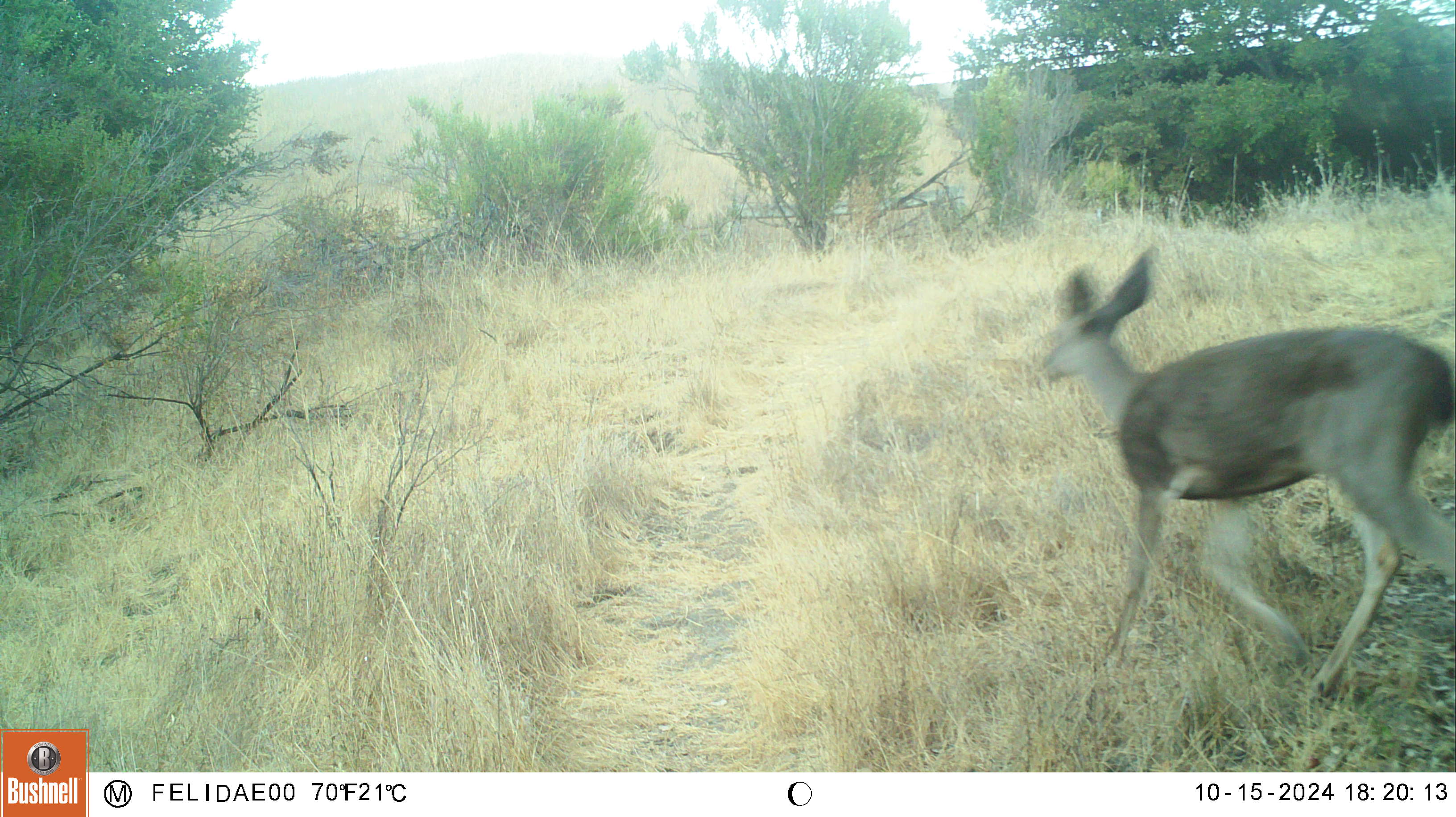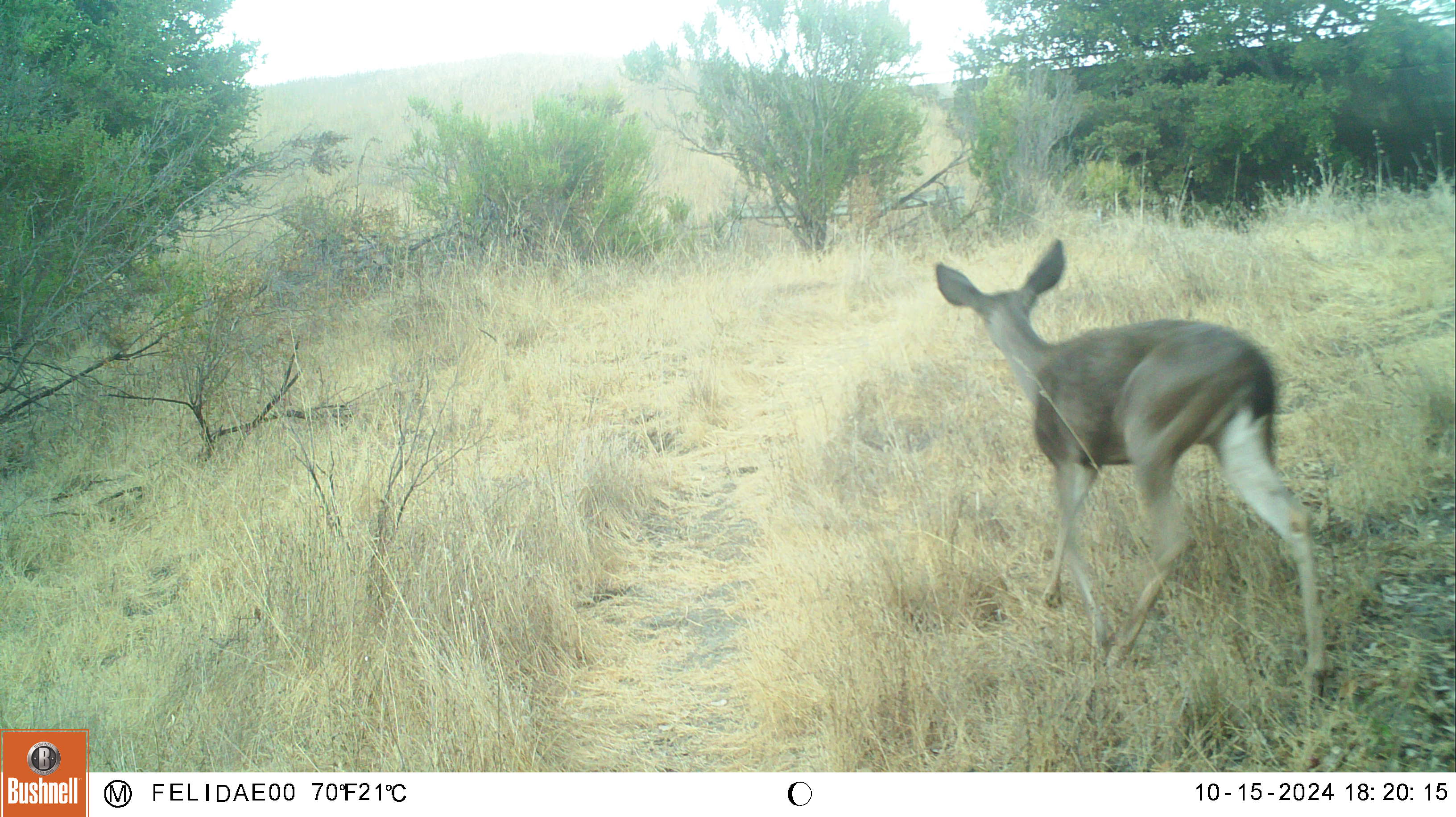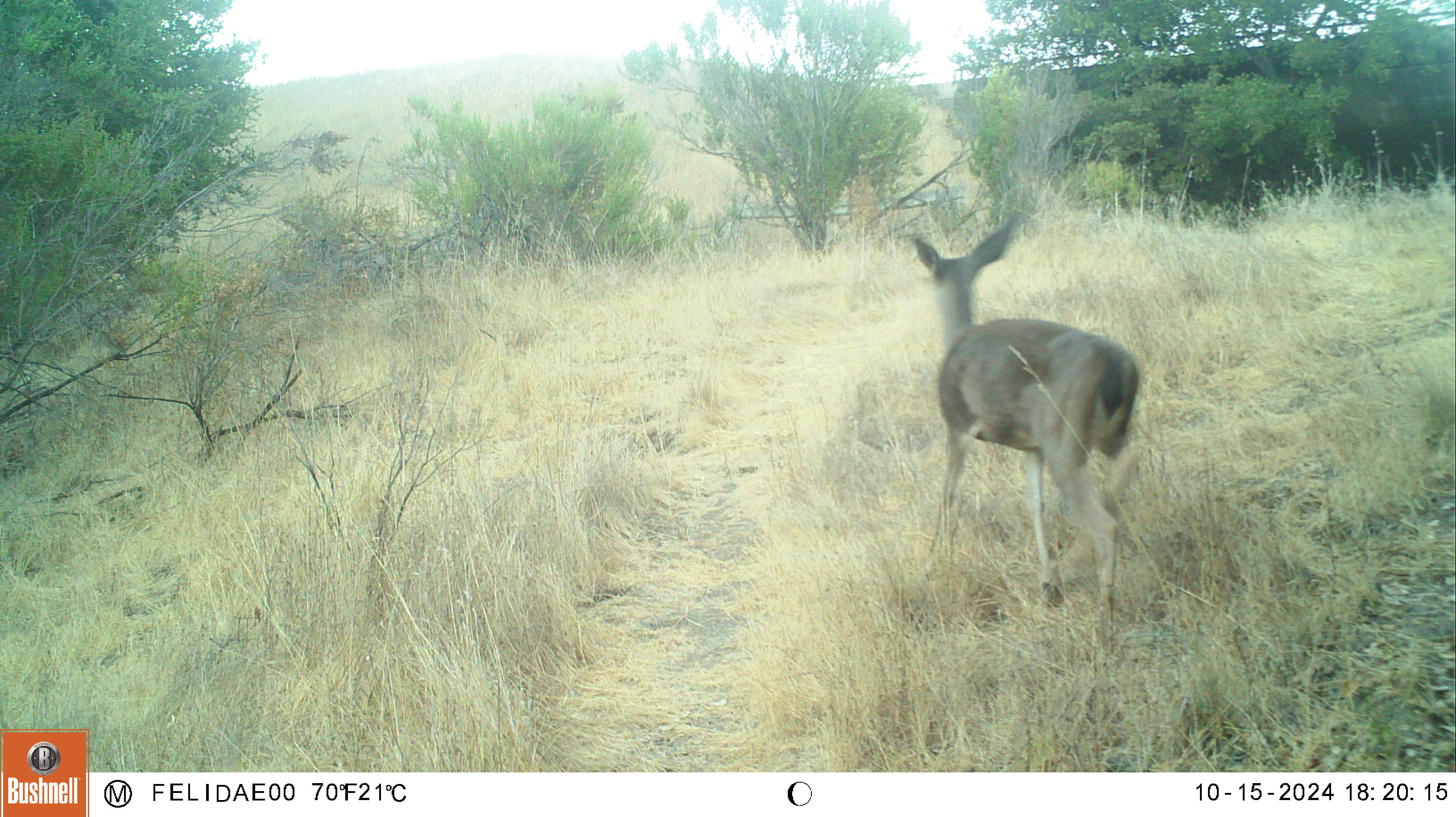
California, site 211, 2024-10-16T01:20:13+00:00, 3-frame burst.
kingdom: Animalia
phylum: Chordata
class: Mammalia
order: Artiodactyla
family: Cervidae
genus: Odocoileus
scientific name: Odocoileus hemionus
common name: mule deer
Mule deer (Odocoileus hemionus).